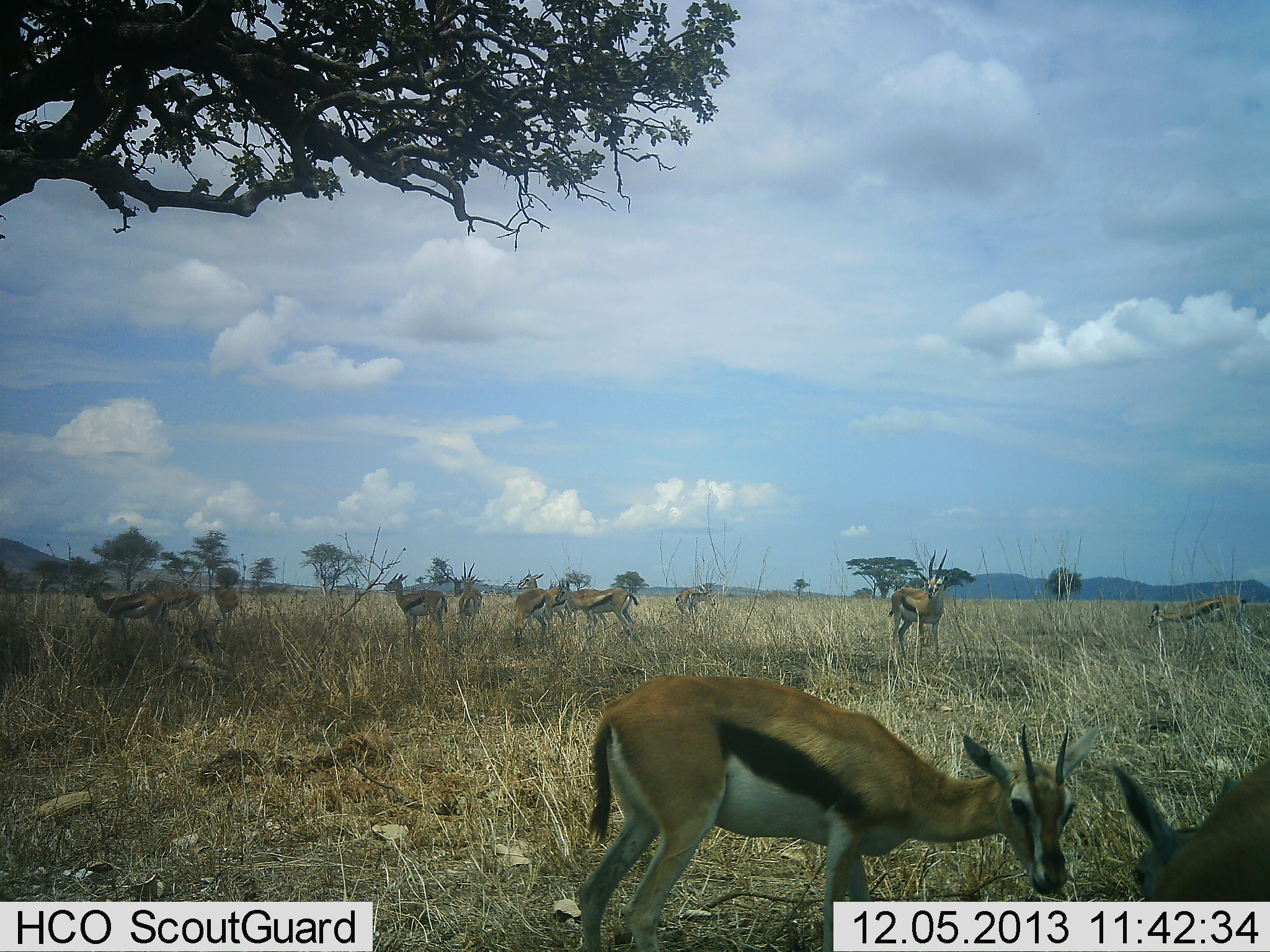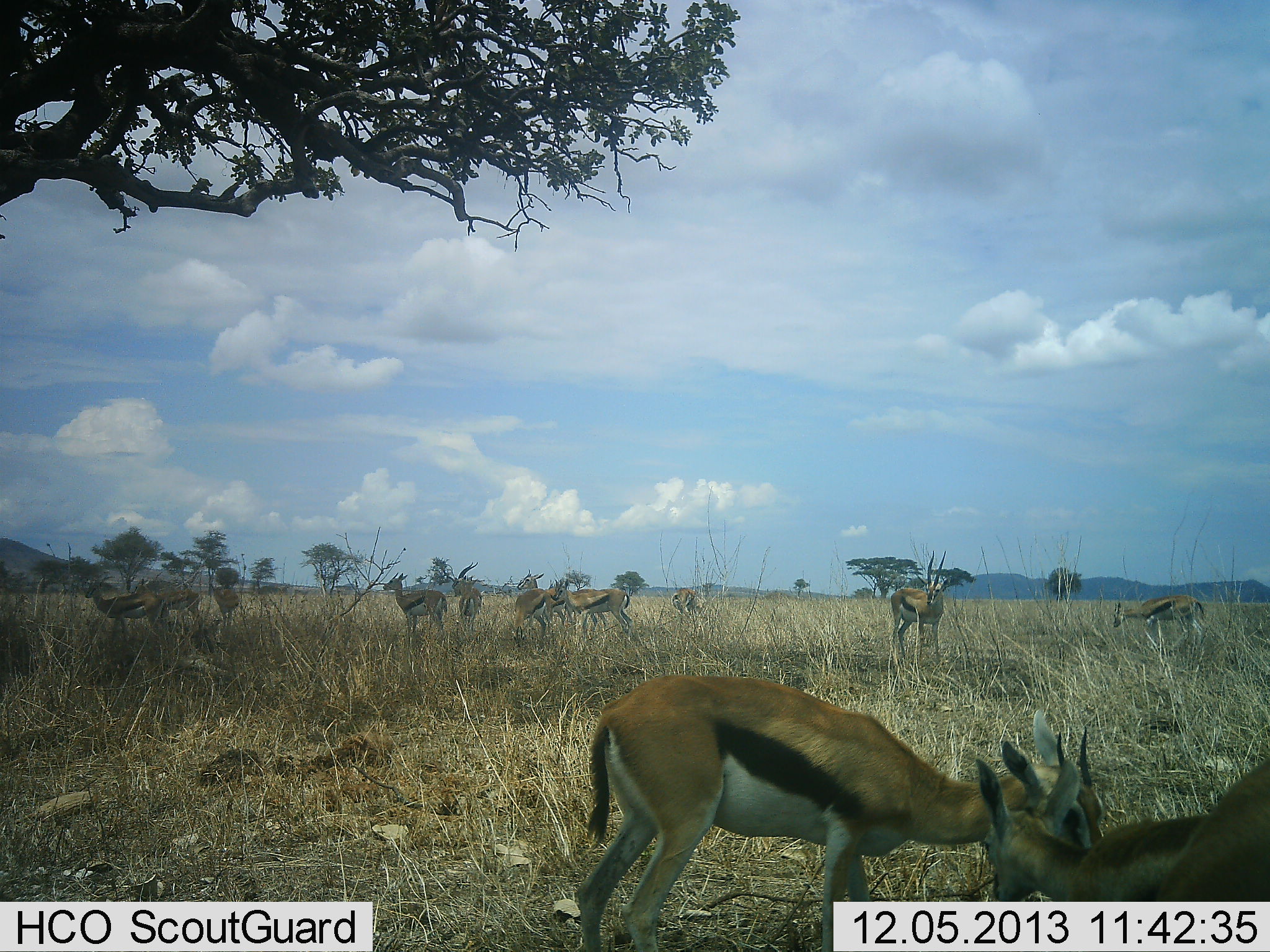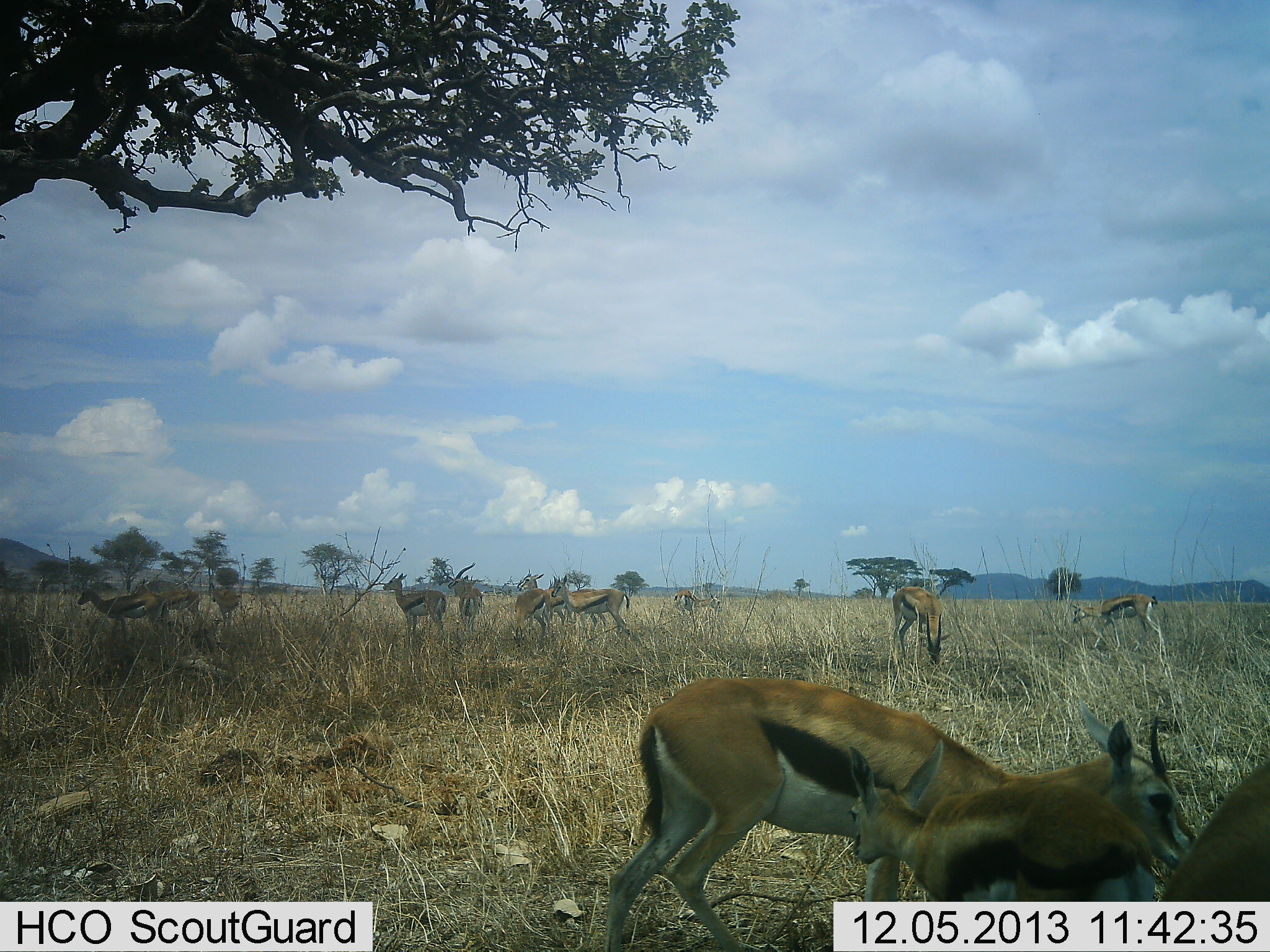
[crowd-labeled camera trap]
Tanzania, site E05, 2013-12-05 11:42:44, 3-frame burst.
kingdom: Animalia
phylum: Chordata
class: Mammalia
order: Artiodactyla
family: Bovidae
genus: Eudorcas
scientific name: Eudorcas thomsonii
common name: thomson's gazelle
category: gazellethomsons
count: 11-50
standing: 100%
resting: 0%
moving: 30%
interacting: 30%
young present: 20%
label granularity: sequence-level